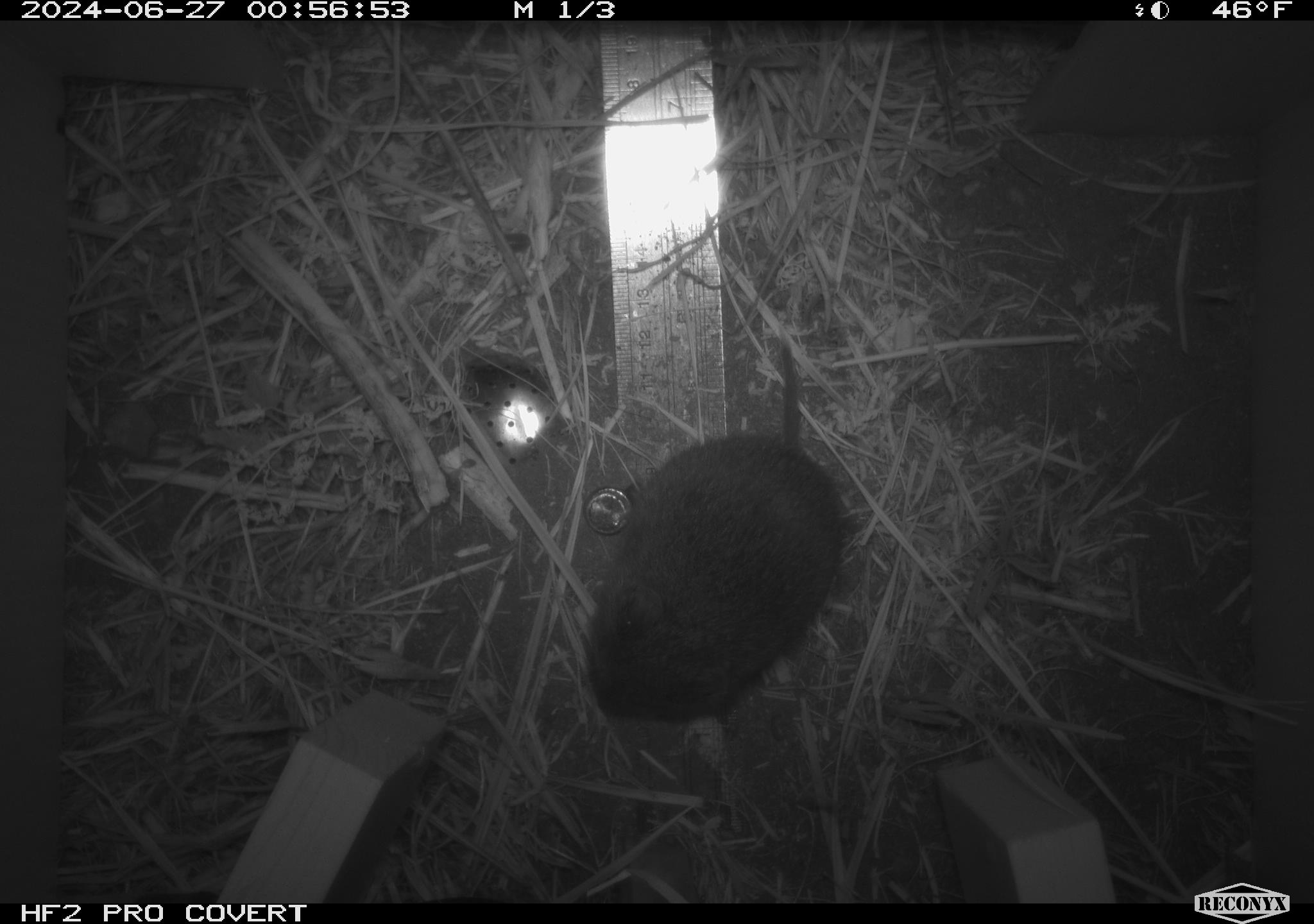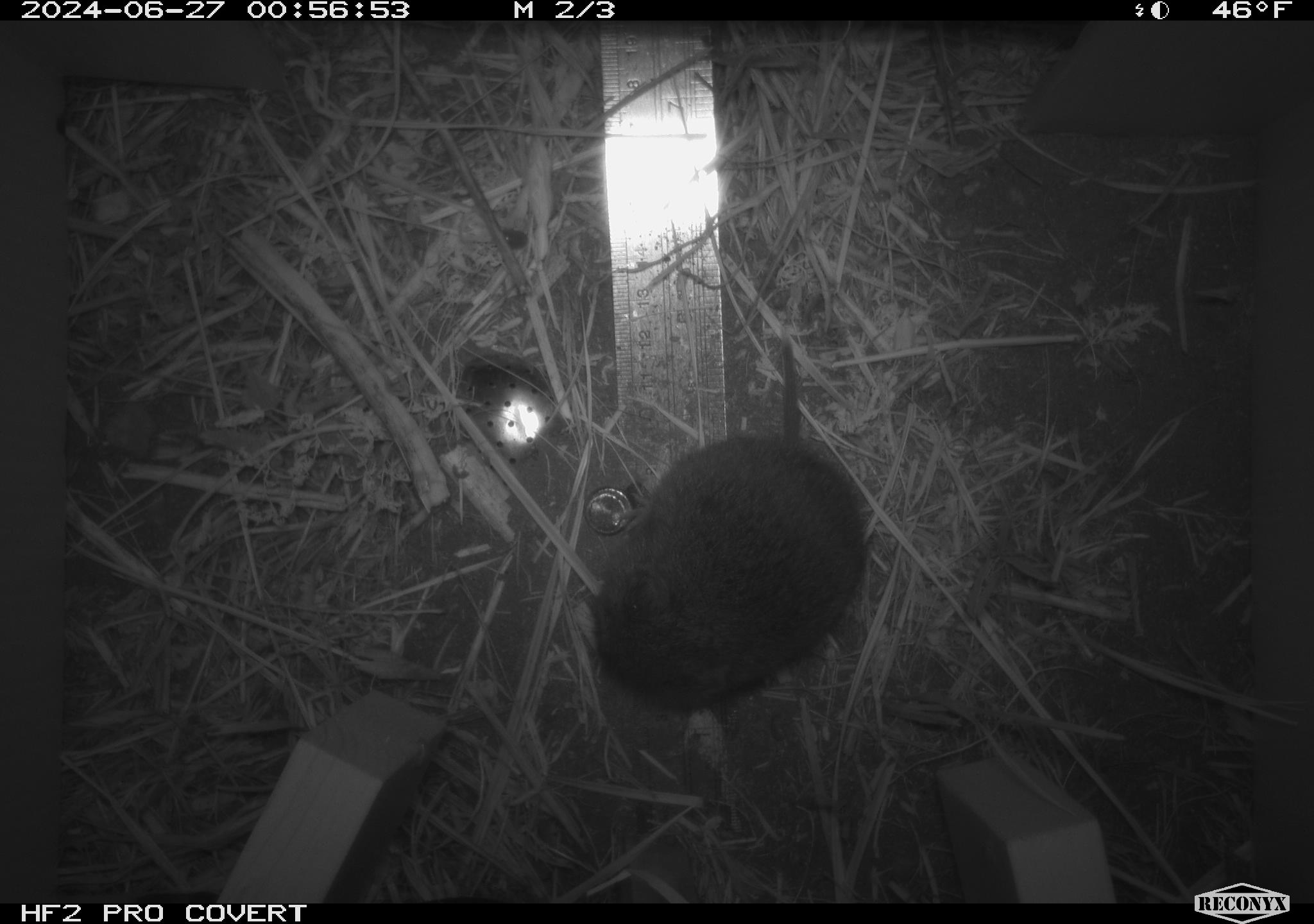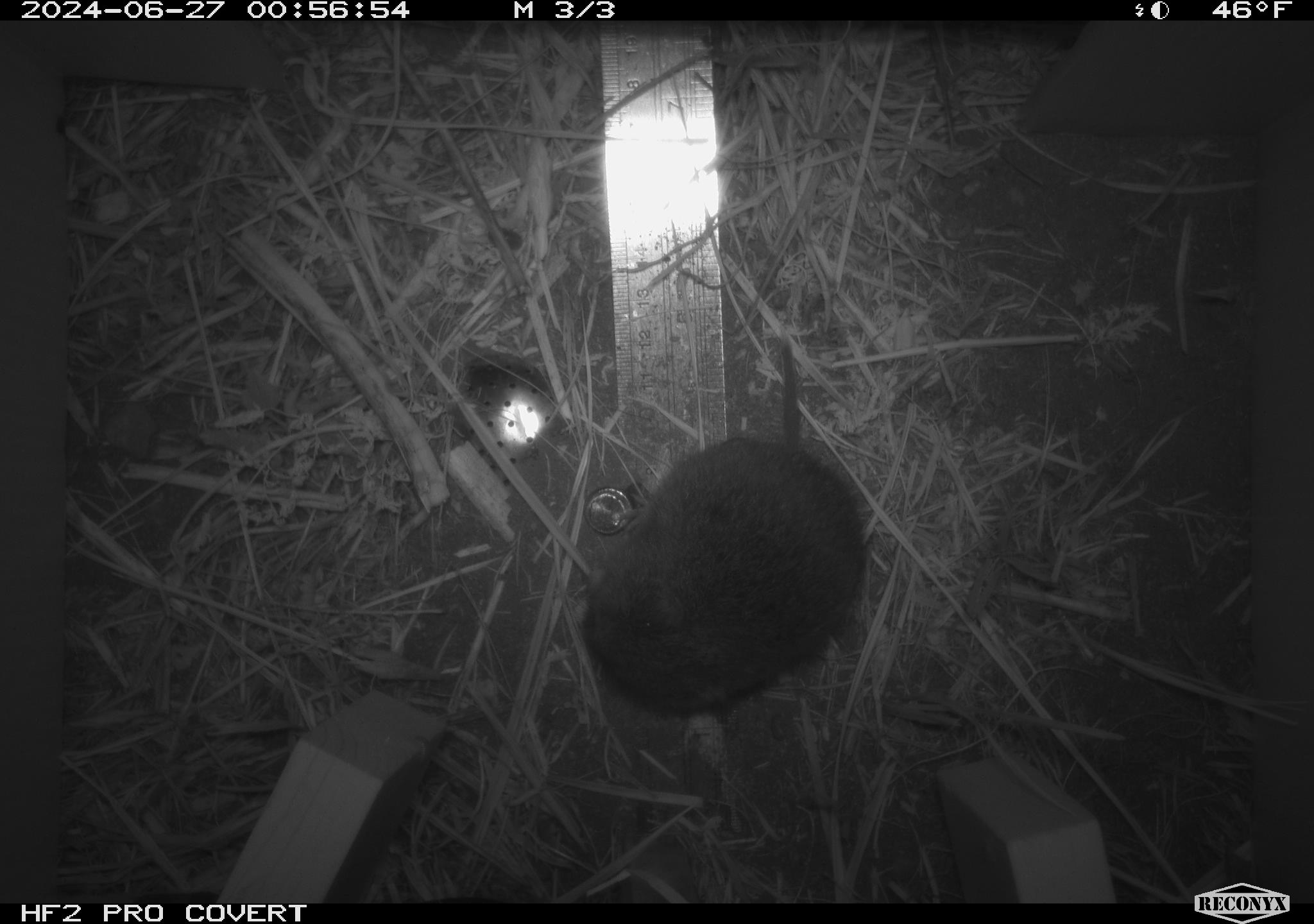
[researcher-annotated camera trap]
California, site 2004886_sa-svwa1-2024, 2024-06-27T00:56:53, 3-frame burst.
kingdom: Animalia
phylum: Chordata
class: Mammalia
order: Rodentia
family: Cricetidae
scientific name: Arvicolinae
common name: voles, lemmings, and muskrats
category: arvicolinae subfamily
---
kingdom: Animalia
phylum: Arthropoda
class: Malacostraca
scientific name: Malacostraca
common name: amphipods, crabs, isopods, krill, lobsters and shrimps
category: malacostracan